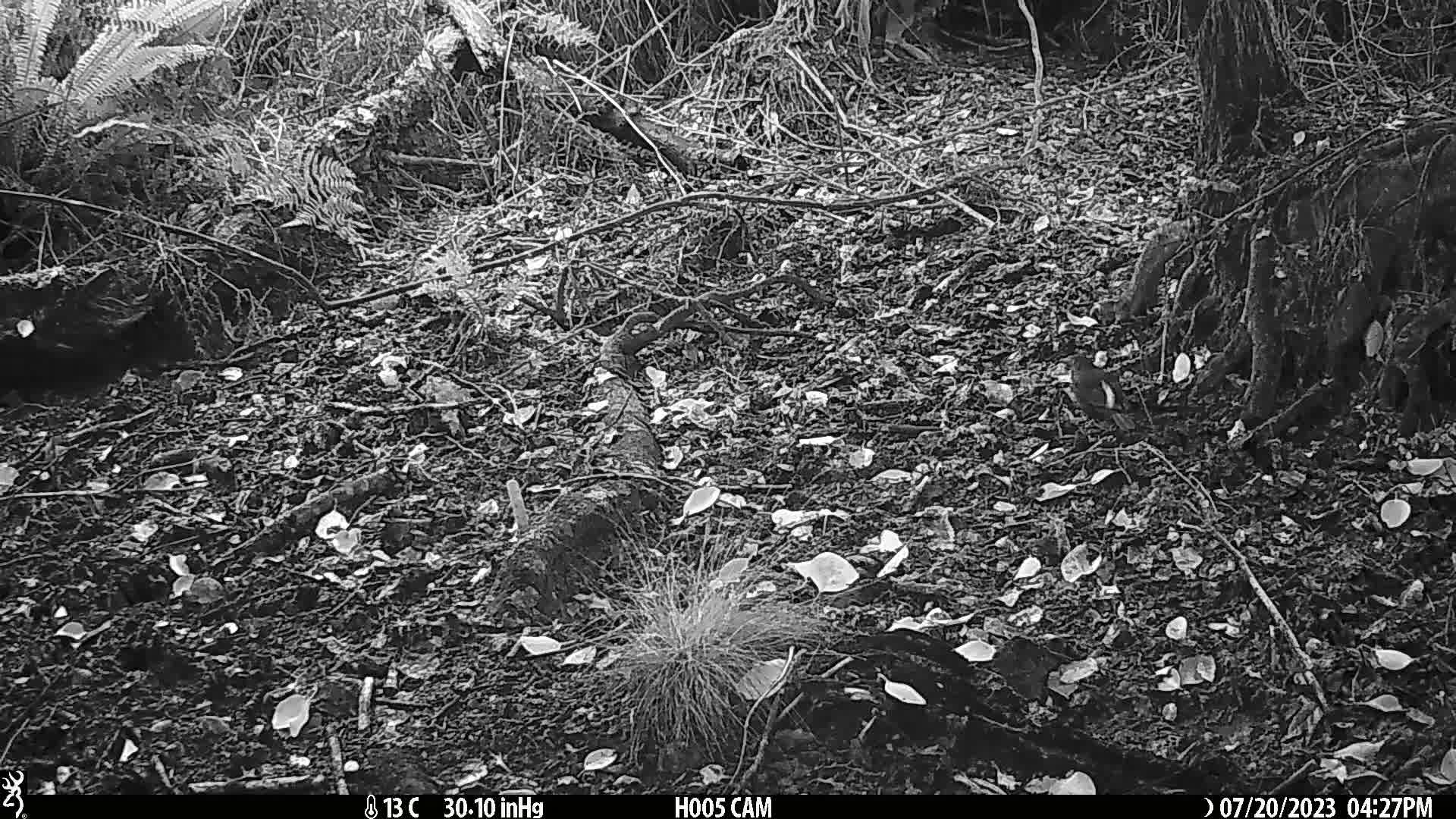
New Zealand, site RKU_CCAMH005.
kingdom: Animalia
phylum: Chordata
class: Aves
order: Passeriformes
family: Turdidae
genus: Turdus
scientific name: Turdus merula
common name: eurasian blackbird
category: blackbird